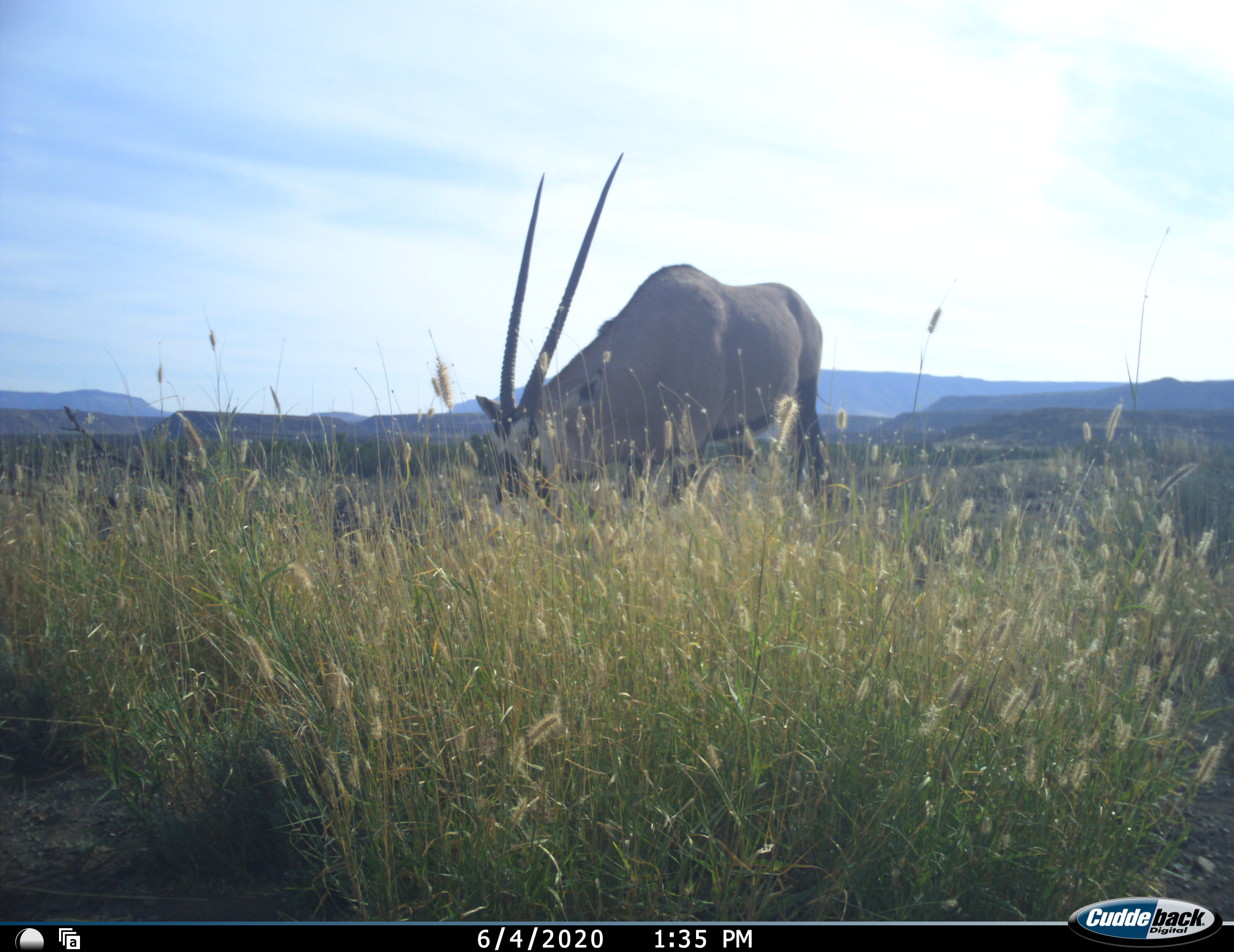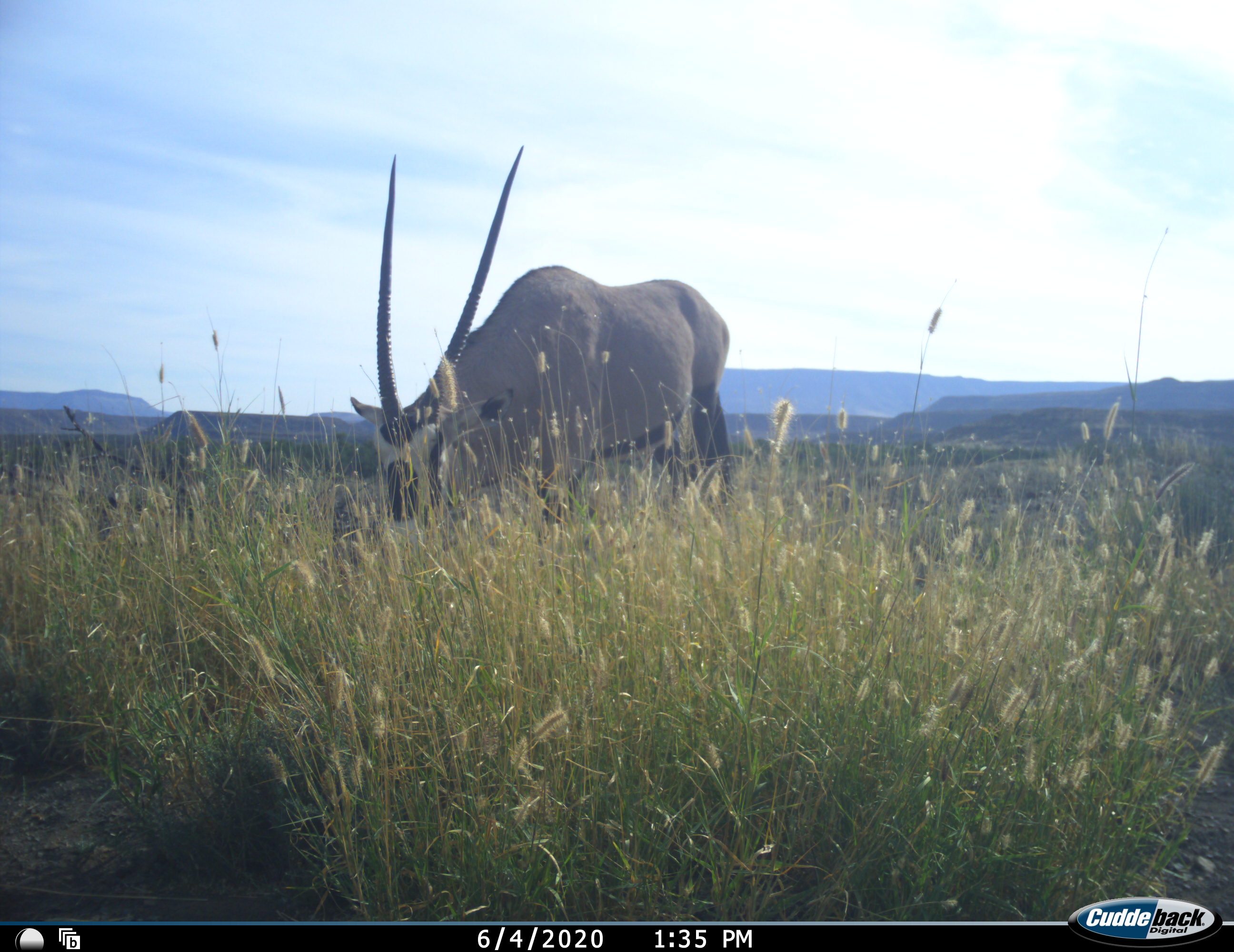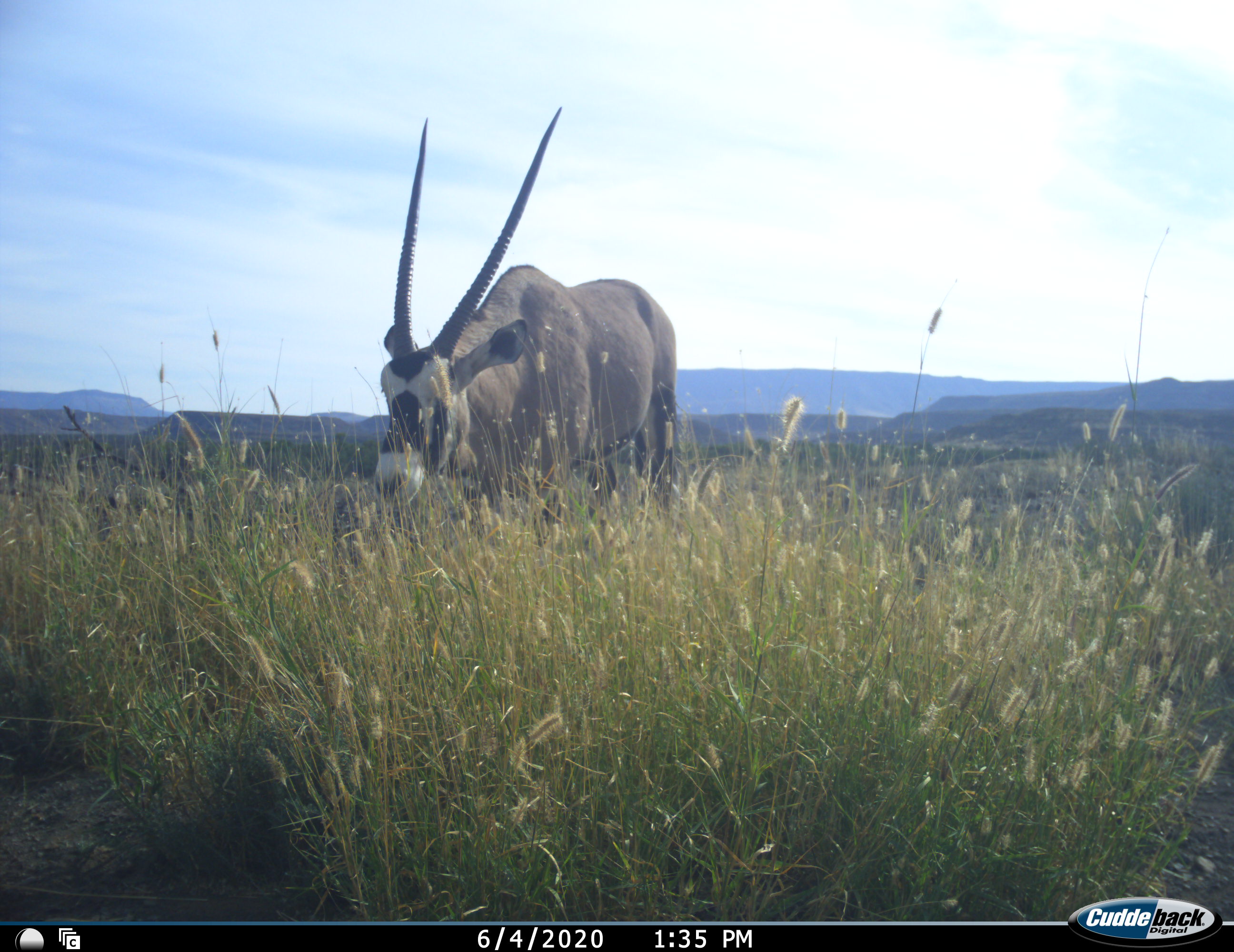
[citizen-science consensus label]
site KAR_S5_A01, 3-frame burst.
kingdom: Animalia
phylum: Chordata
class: Mammalia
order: Artiodactyla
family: Bovidae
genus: Oryx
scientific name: Oryx gazella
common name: gemsbok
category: oryx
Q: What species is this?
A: Oryx (gemsbok) (Oryx gazella).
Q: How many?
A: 1.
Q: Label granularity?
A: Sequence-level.